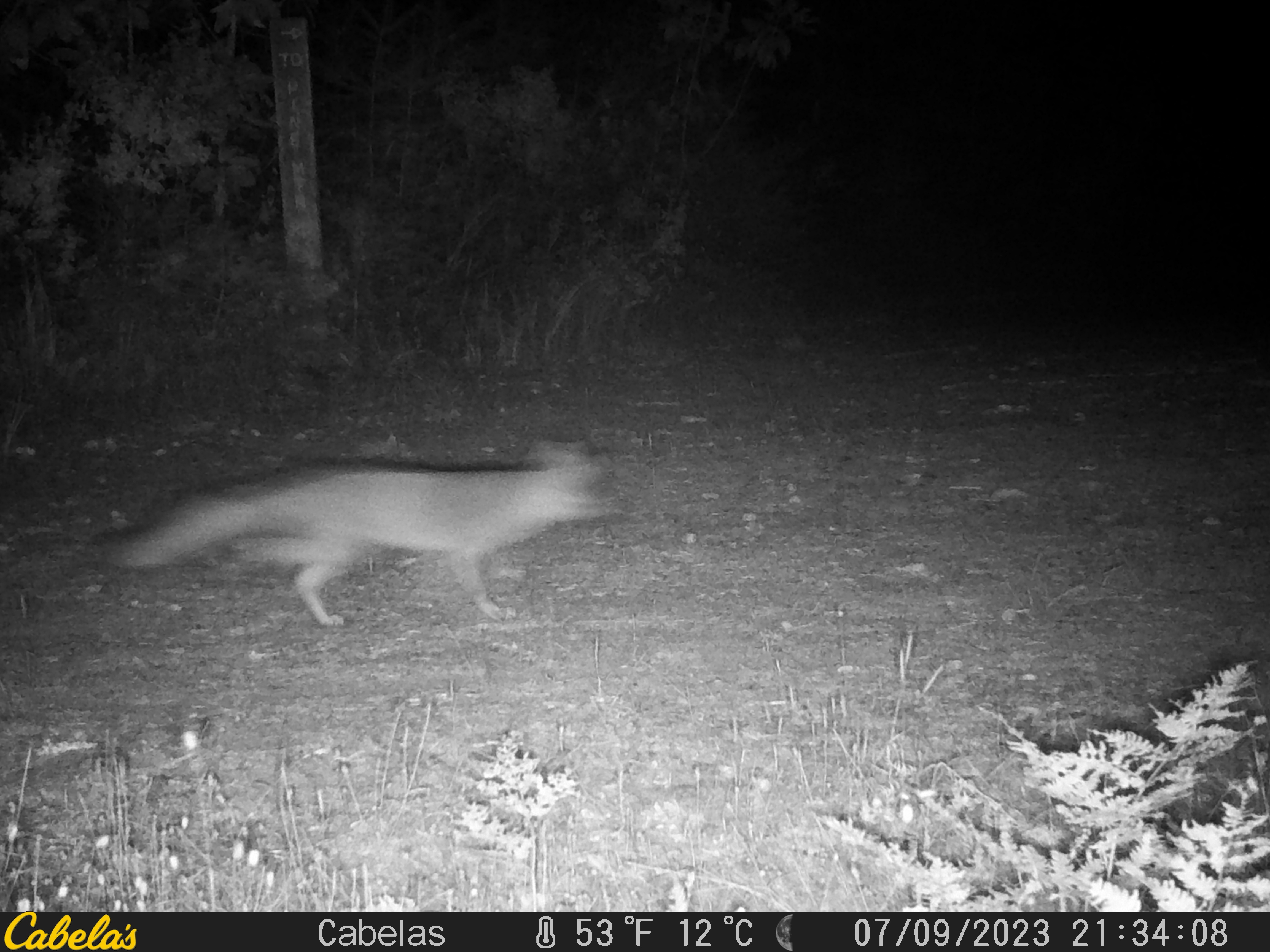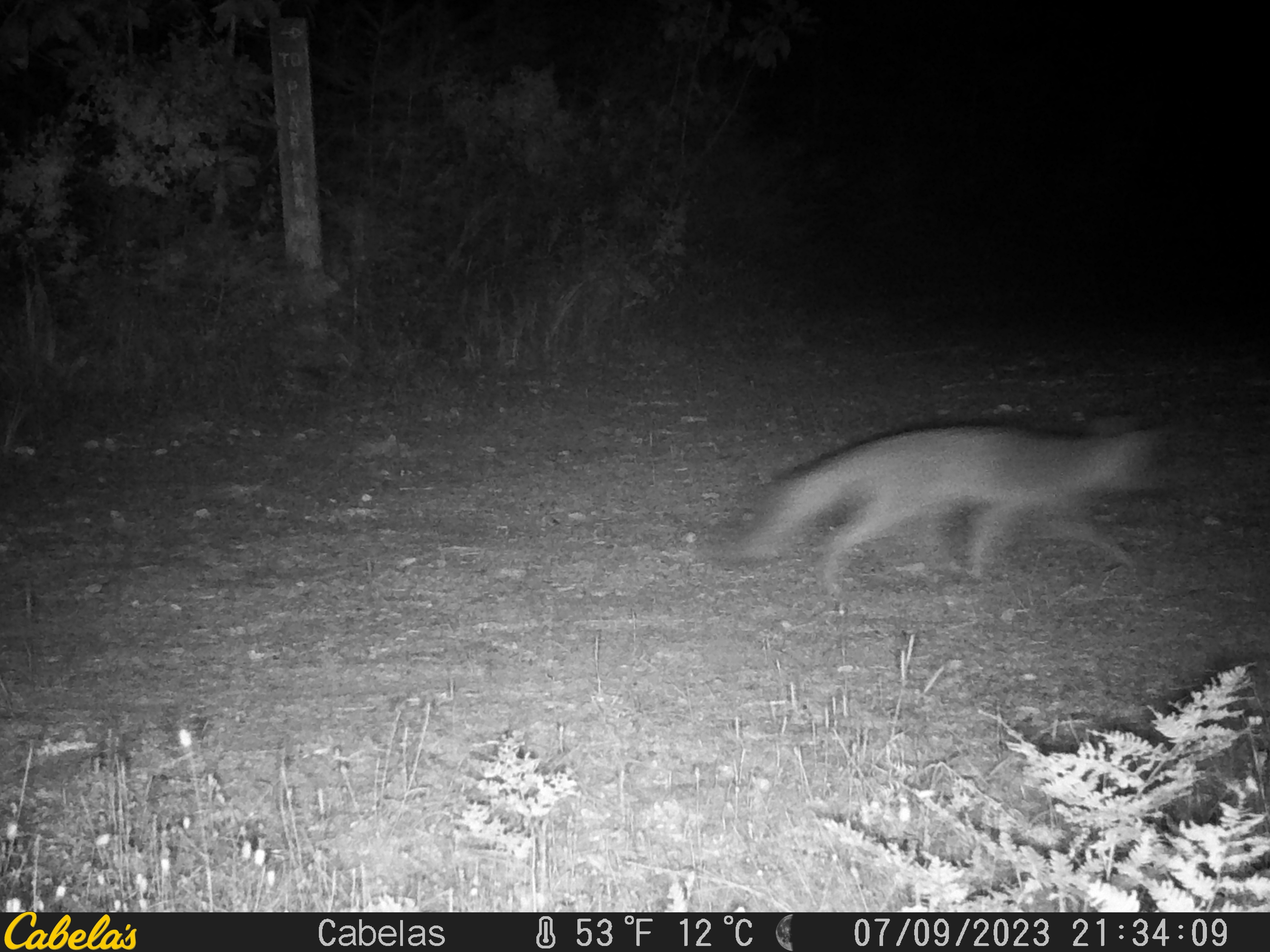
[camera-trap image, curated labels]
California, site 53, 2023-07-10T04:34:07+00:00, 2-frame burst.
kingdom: Animalia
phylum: Chordata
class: Mammalia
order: Carnivora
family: Canidae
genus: Urocyon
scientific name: Urocyon cinereoargenteus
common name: gray fox